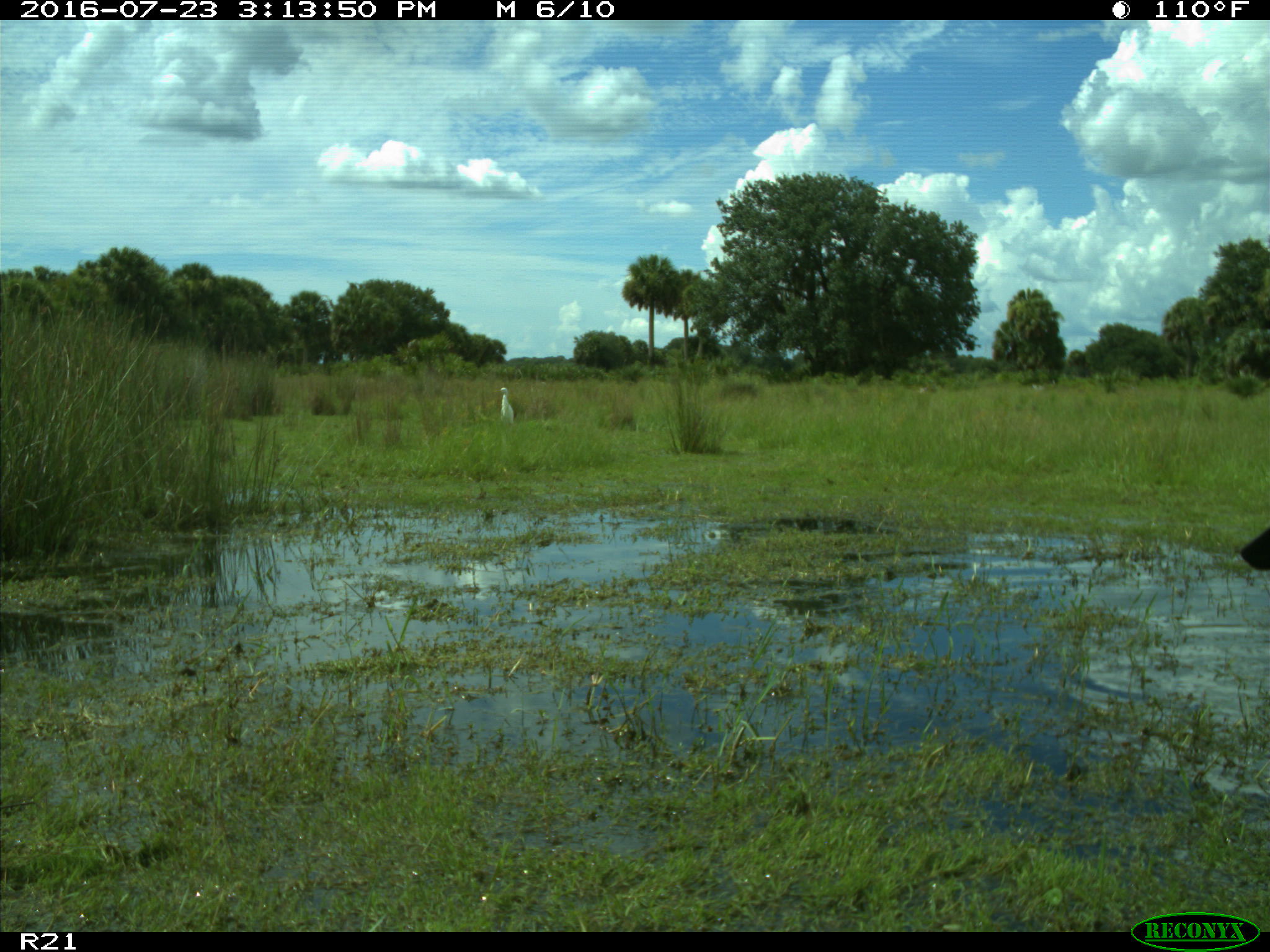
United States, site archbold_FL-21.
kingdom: Animalia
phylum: Chordata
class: Mammalia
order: Artiodactyla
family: Bovidae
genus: Bos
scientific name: Bos taurus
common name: domestic cow